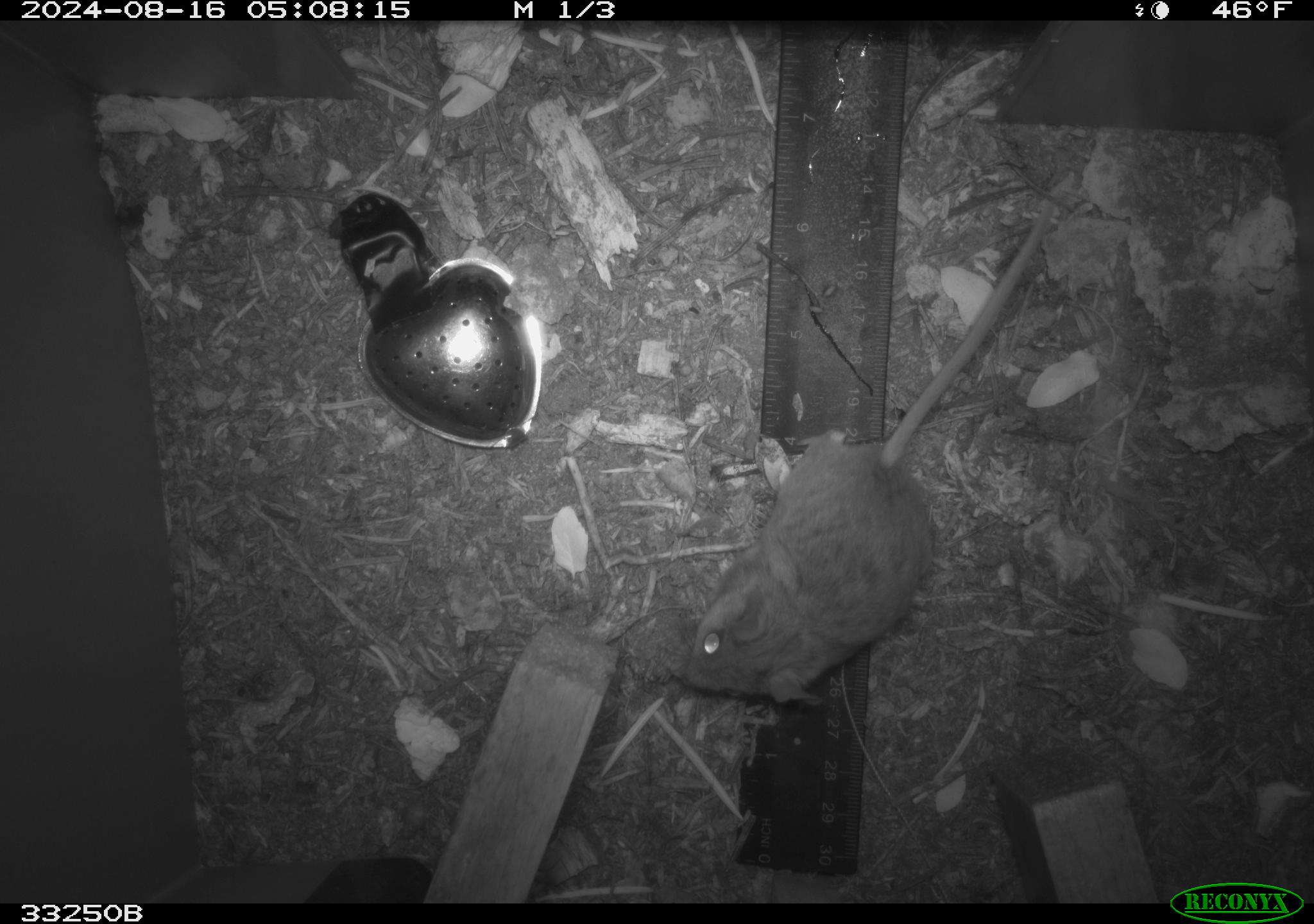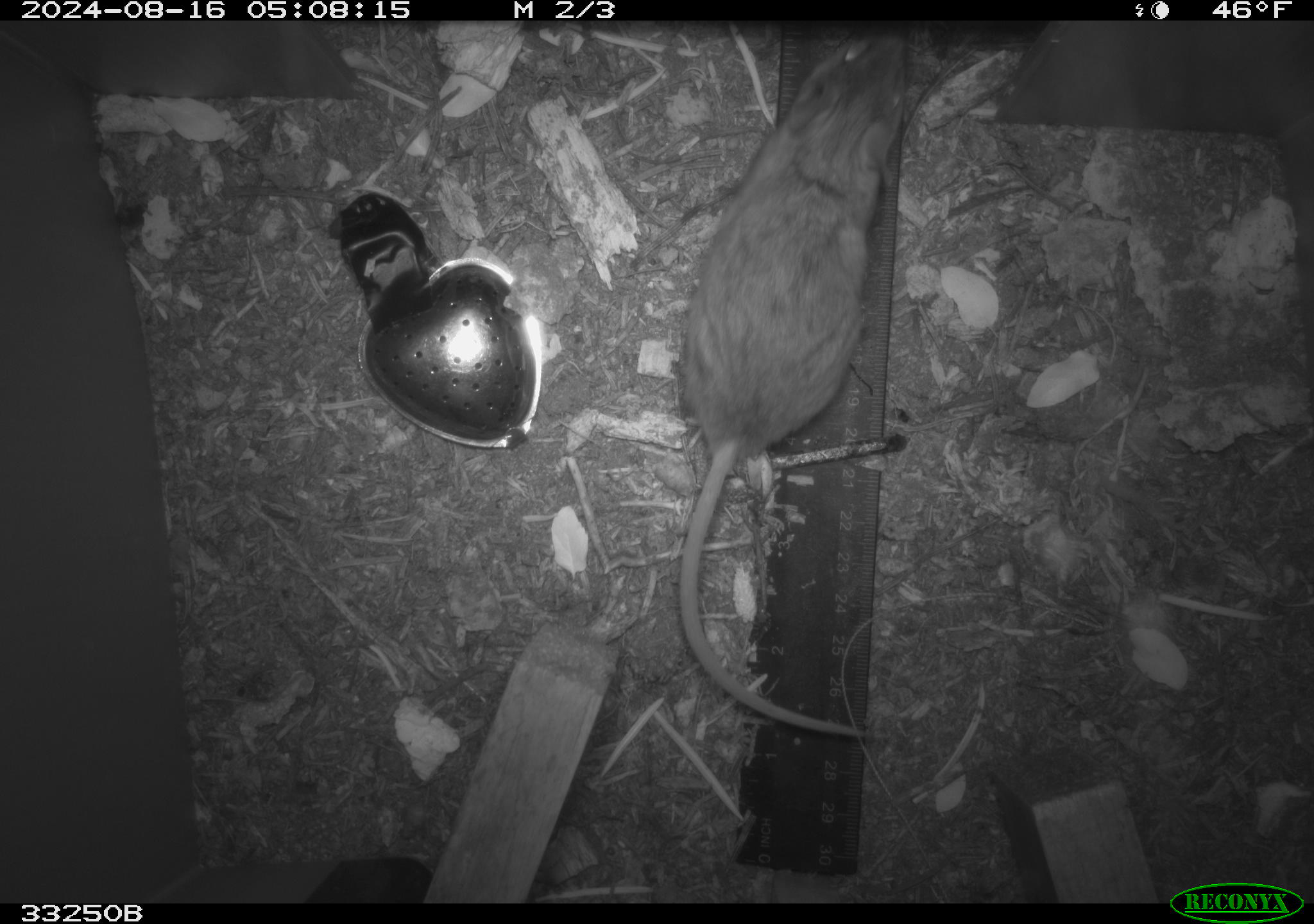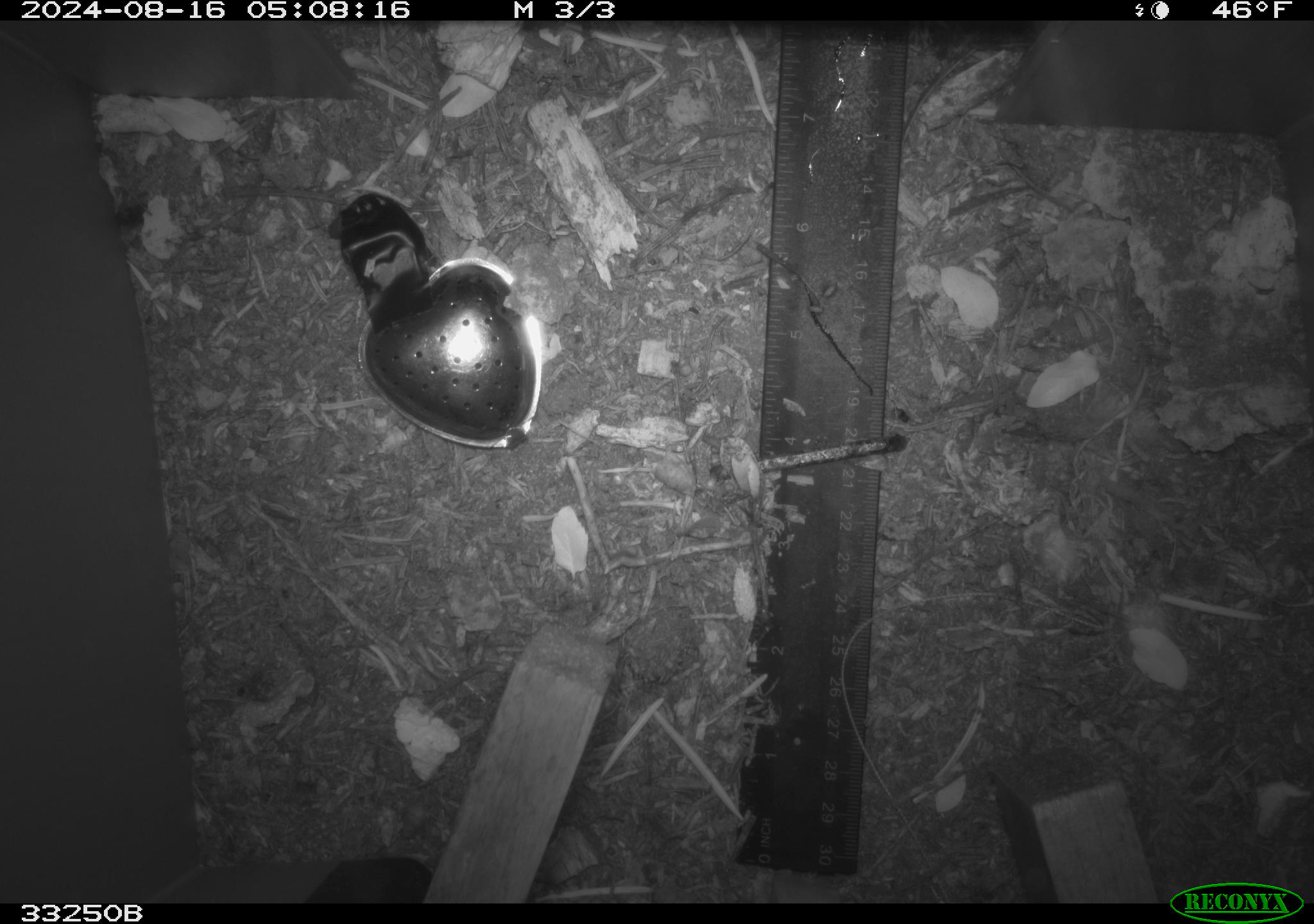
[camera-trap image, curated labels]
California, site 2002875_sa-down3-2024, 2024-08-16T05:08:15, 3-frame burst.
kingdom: Animalia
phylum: Chordata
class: Mammalia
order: Rodentia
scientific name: Rodentia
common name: rodent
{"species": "rodent (Rodentia)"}